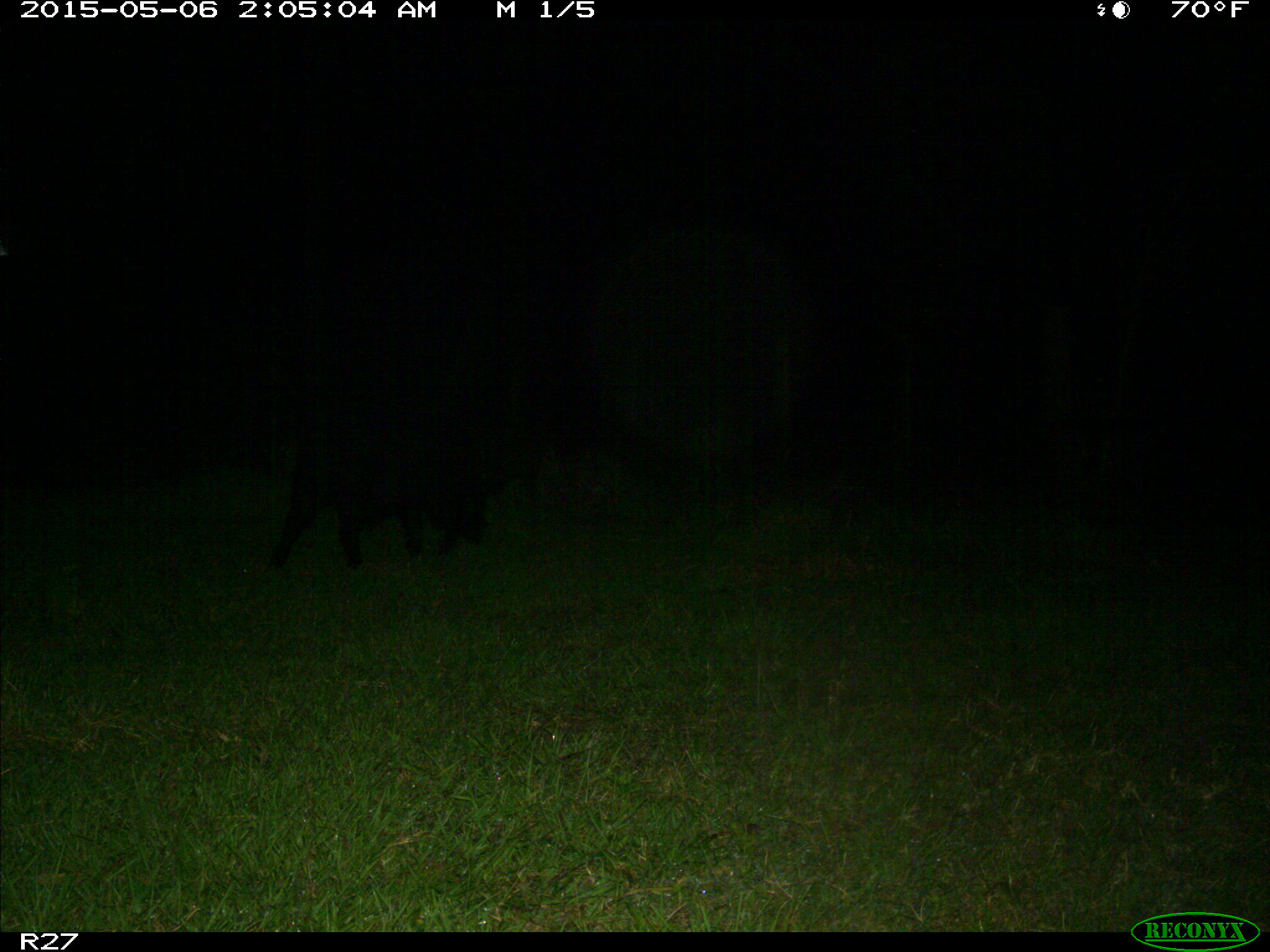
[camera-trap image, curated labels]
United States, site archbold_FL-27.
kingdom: Animalia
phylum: Chordata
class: Mammalia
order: Artiodactyla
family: Suidae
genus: Sus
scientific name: Sus scrofa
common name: wild boar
Sus scrofa (wild boar).